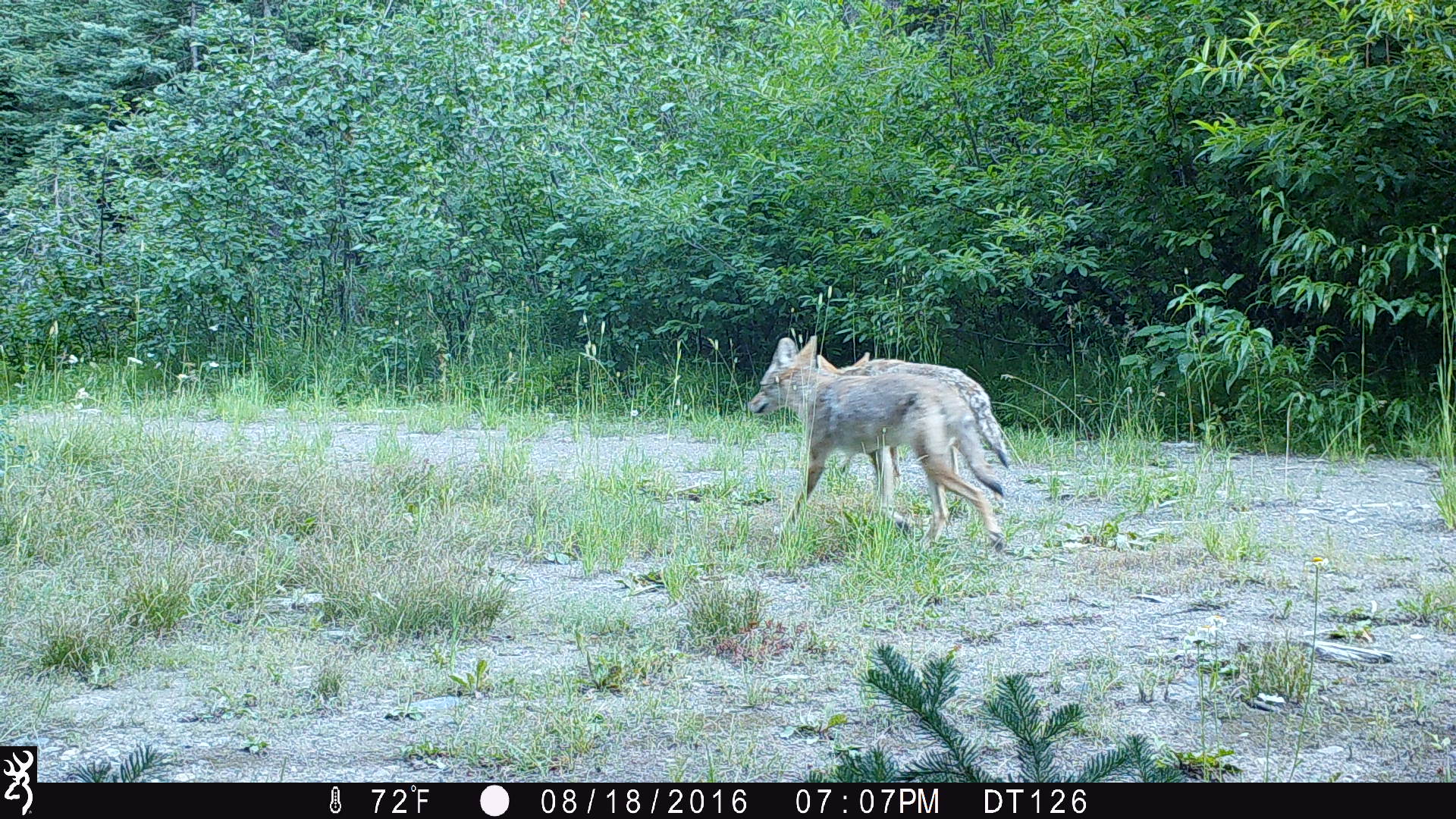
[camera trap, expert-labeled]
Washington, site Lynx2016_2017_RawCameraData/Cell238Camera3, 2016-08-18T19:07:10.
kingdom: Animalia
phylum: Chordata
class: Mammalia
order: Carnivora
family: Canidae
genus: Canis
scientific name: Canis latrans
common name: coyote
Canis latrans (coyote). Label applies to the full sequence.